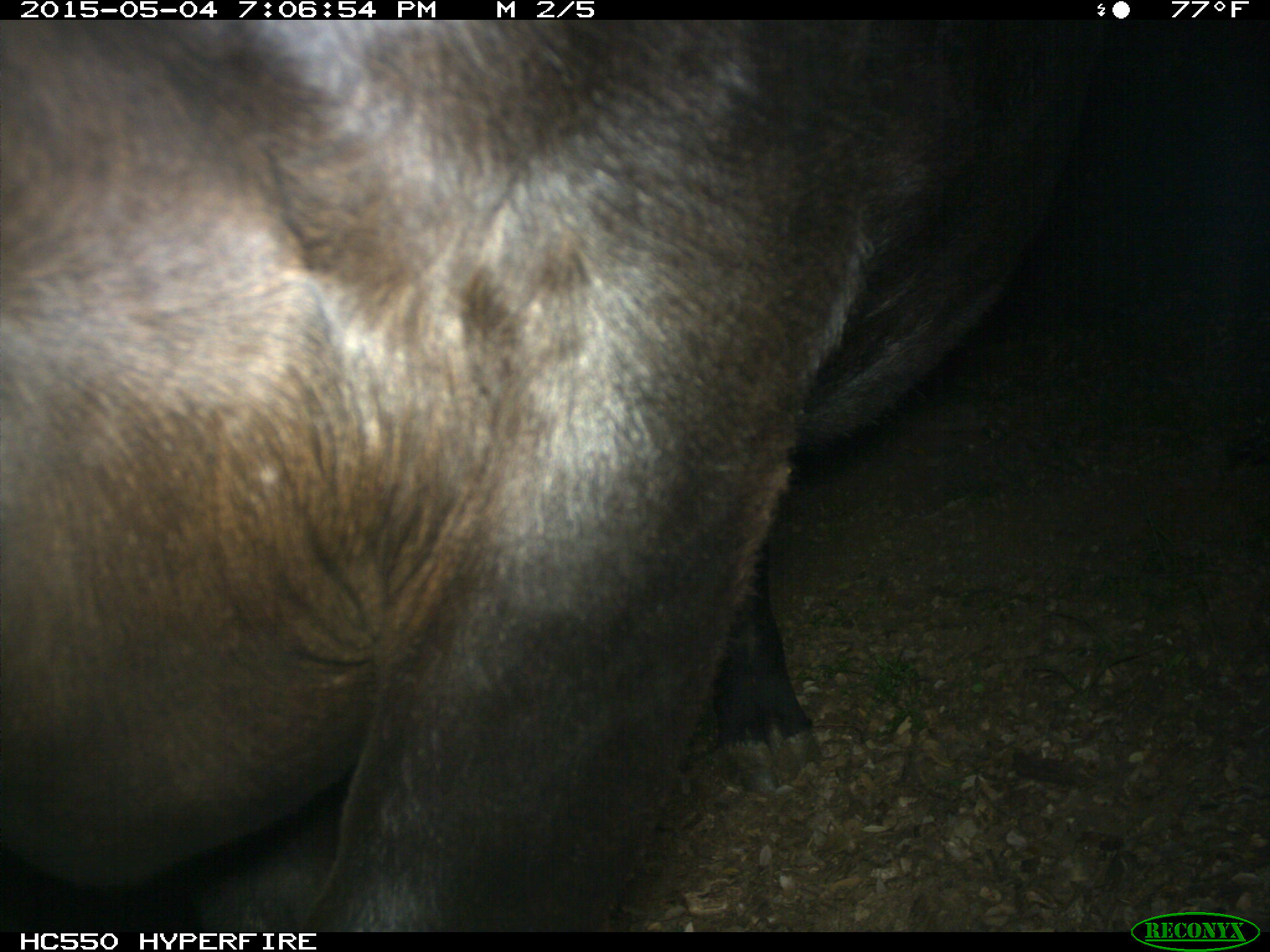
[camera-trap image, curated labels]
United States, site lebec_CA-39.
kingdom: Animalia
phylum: Chordata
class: Mammalia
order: Artiodactyla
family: Bovidae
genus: Bos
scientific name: Bos taurus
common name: domestic cow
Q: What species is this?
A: Bos taurus (domestic cow).